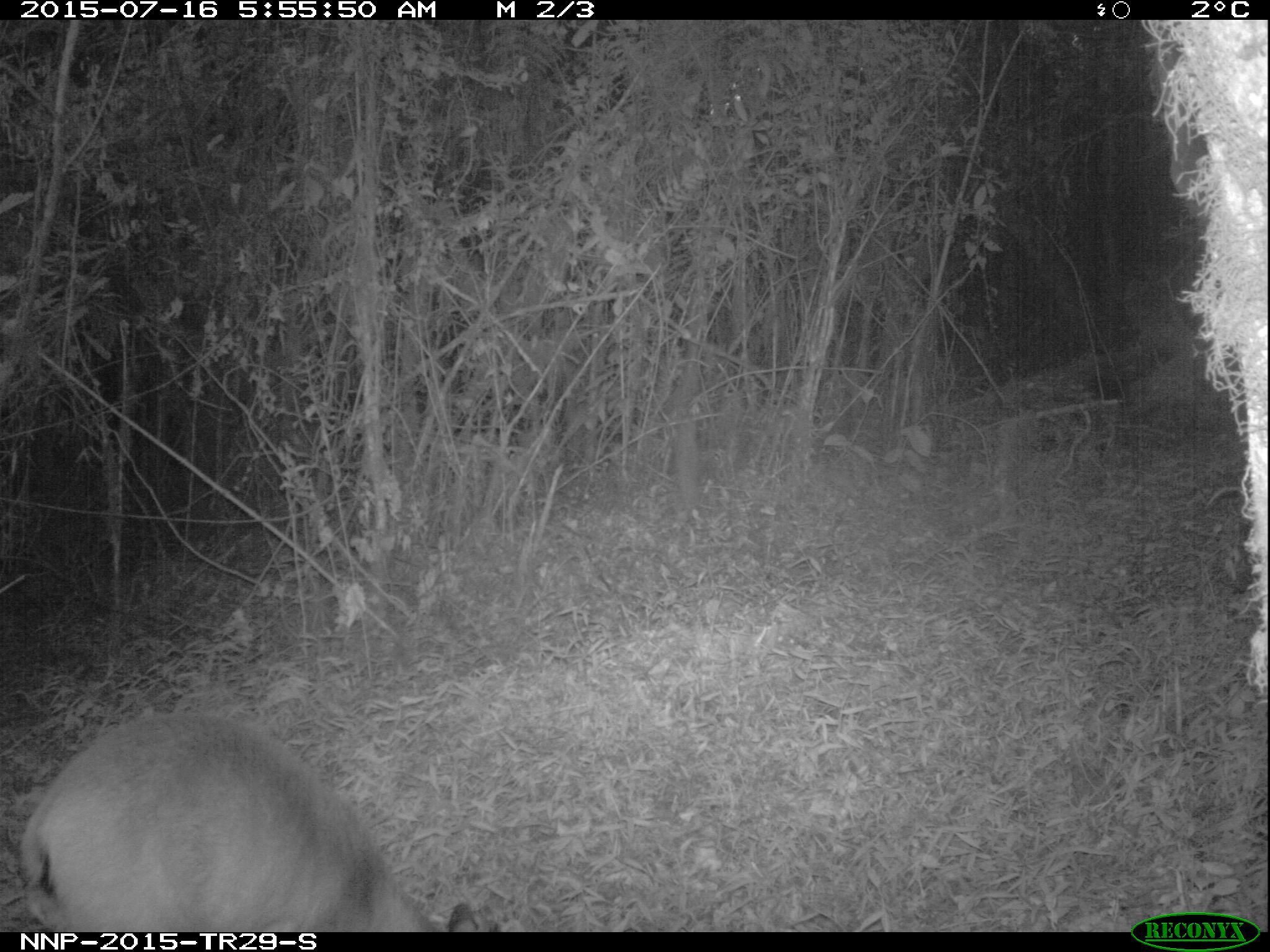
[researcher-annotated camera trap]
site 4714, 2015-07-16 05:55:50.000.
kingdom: Animalia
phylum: Chordata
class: Mammalia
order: Artiodactyla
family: Bovidae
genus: Cephalophus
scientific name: Cephalophus nigrifrons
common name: black-fronted duiker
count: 1